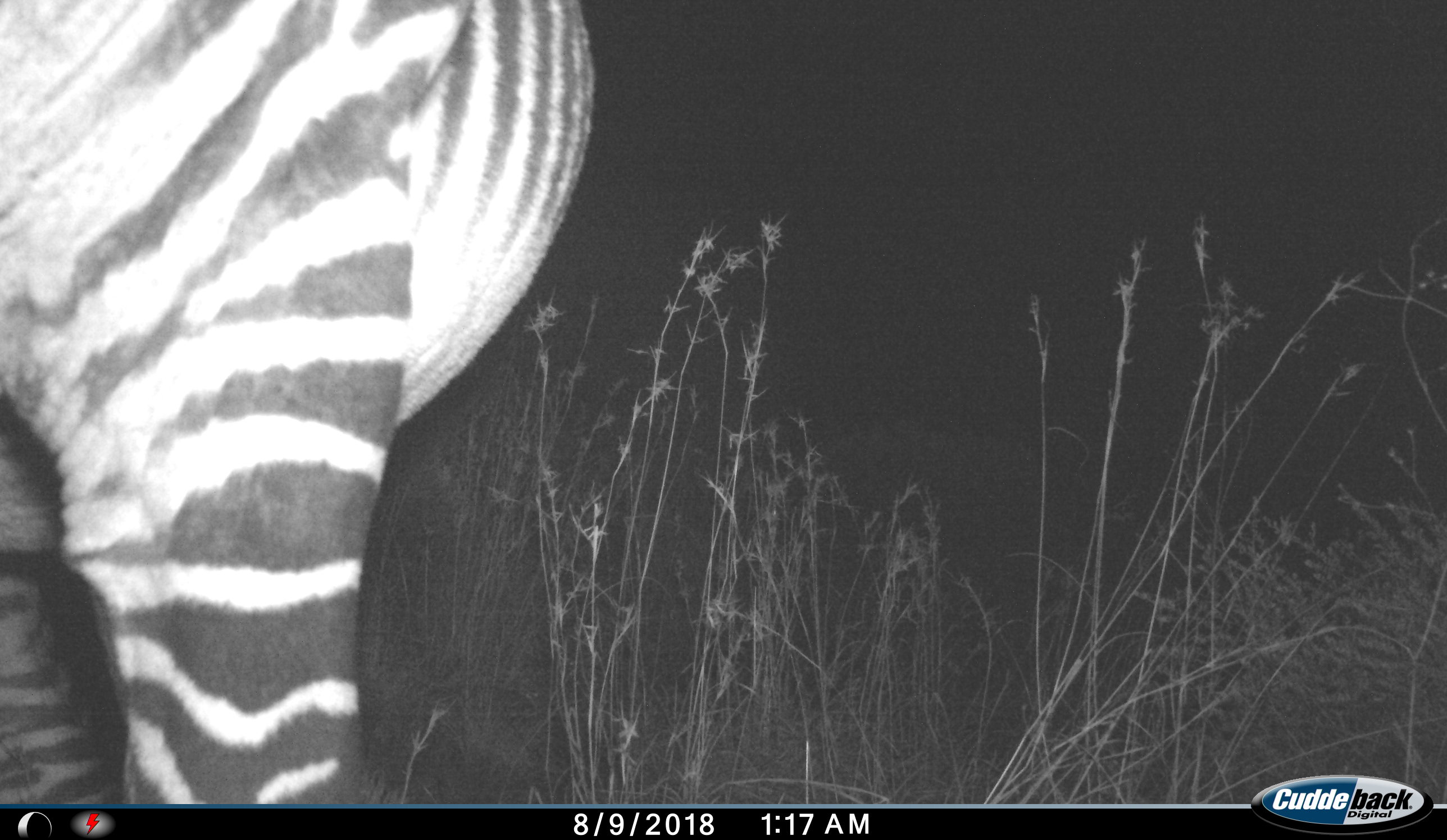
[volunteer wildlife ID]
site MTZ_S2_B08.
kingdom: Animalia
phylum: Chordata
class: Mammalia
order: Perissodactyla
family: Equidae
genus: Equus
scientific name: Equus zebra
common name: mountain zebra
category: zebramountain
Zebramountain (mountain zebra) (Equus zebra), count 1. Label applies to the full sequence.